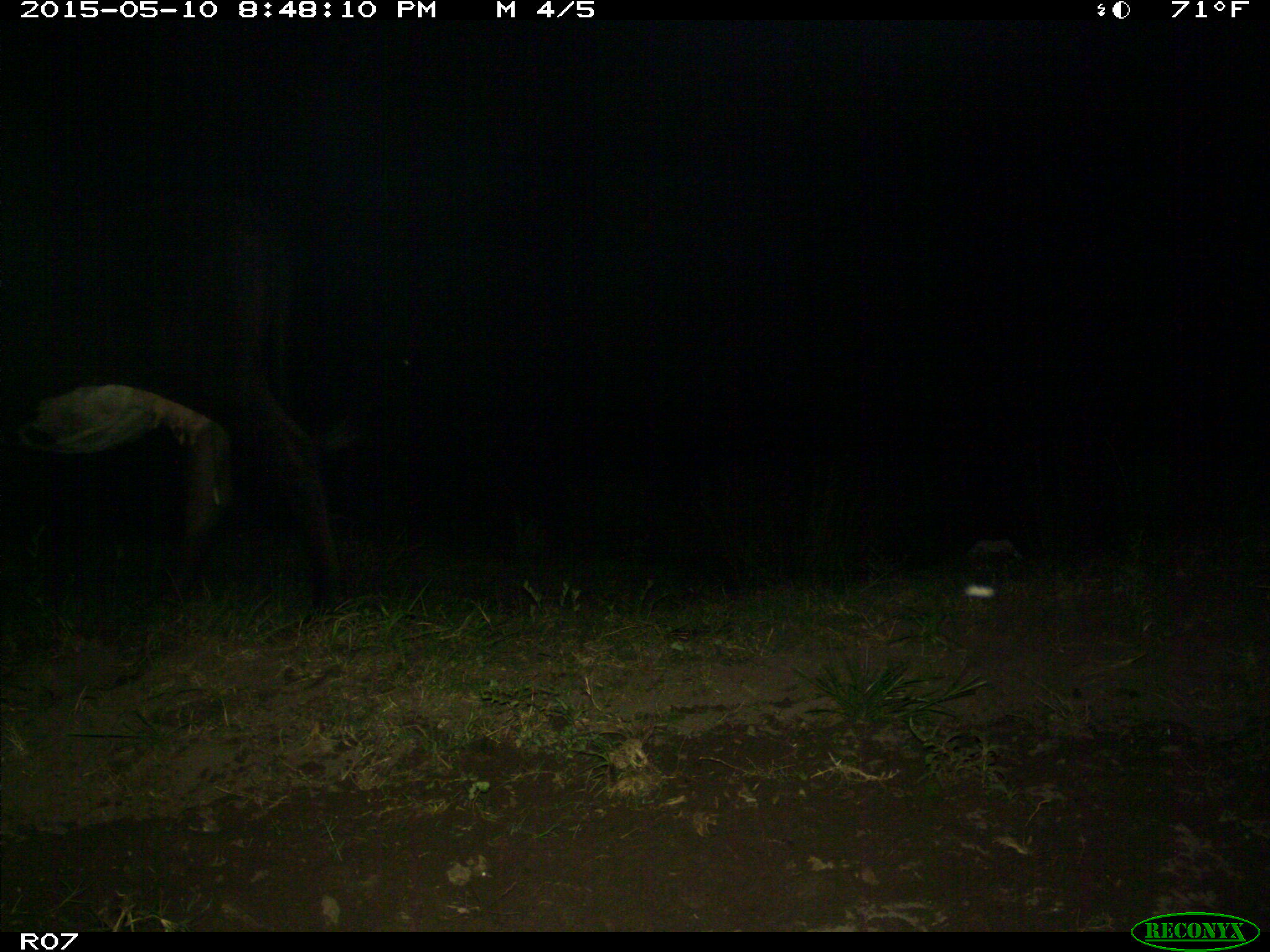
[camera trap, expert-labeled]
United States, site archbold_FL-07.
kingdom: Animalia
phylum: Chordata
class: Mammalia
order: Artiodactyla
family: Bovidae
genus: Bos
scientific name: Bos taurus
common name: domestic cow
Bos taurus (domestic cow).